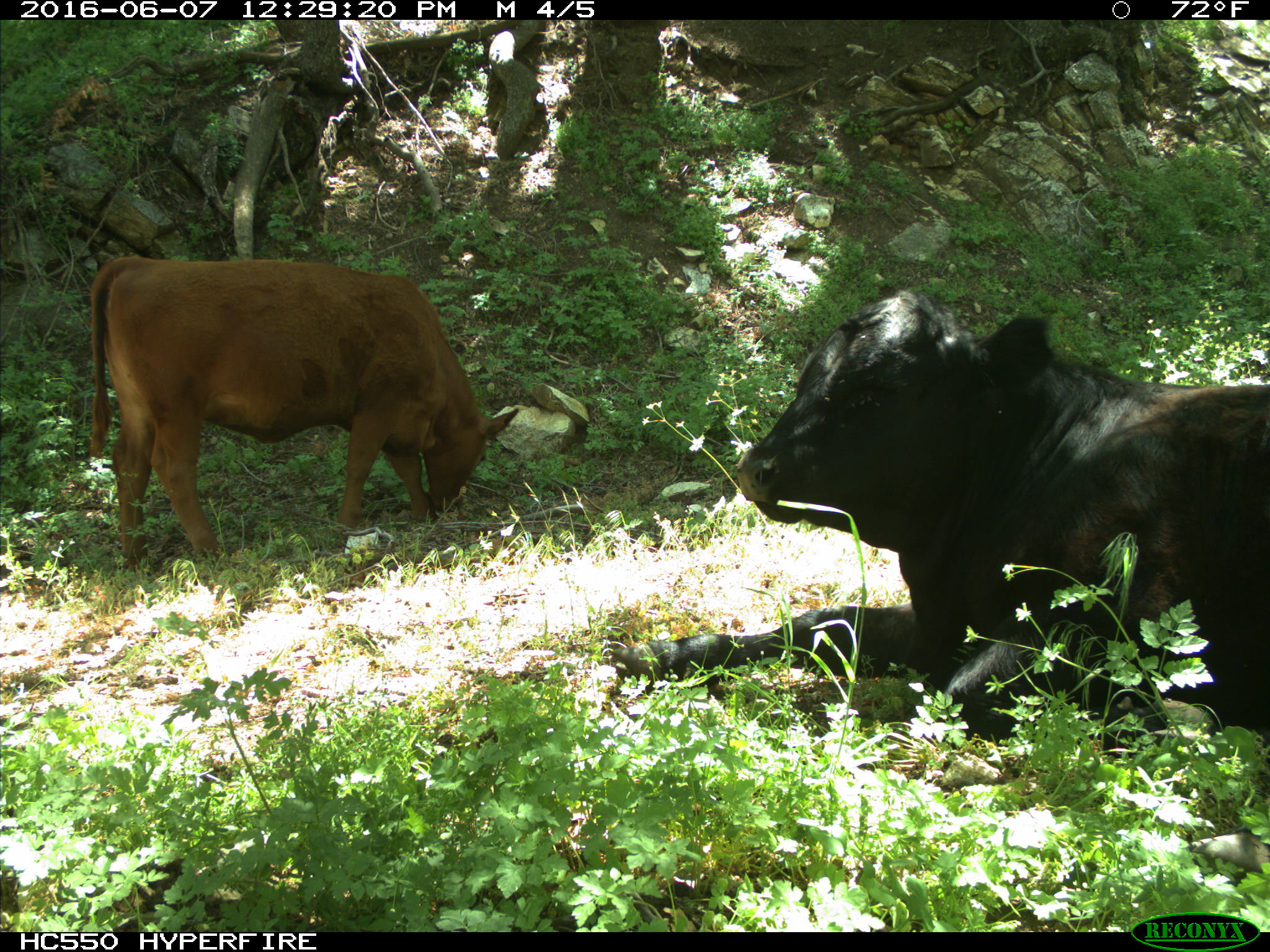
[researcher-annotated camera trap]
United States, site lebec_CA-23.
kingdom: Animalia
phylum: Chordata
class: Mammalia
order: Artiodactyla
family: Bovidae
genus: Bos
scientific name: Bos taurus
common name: domestic cow